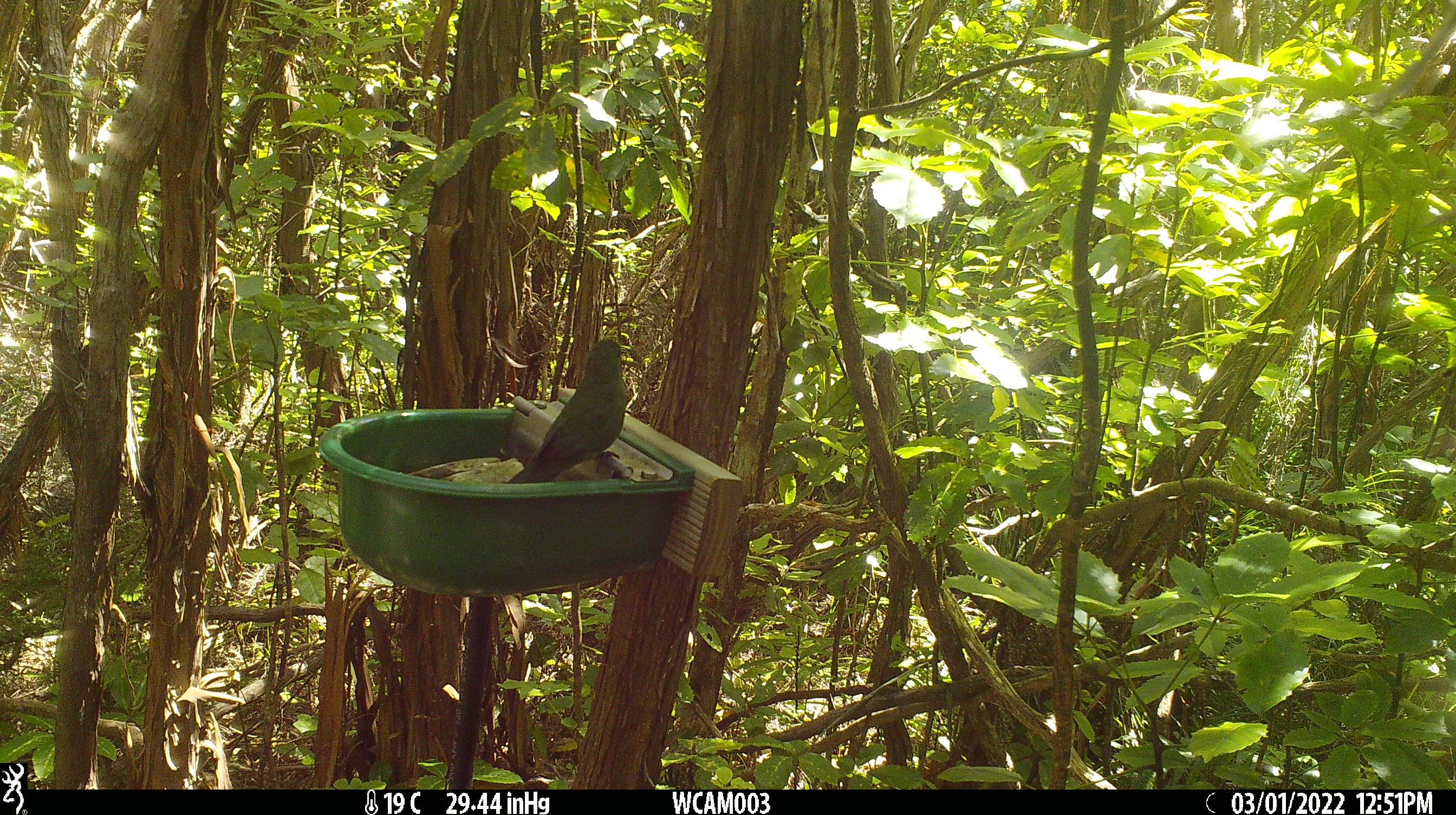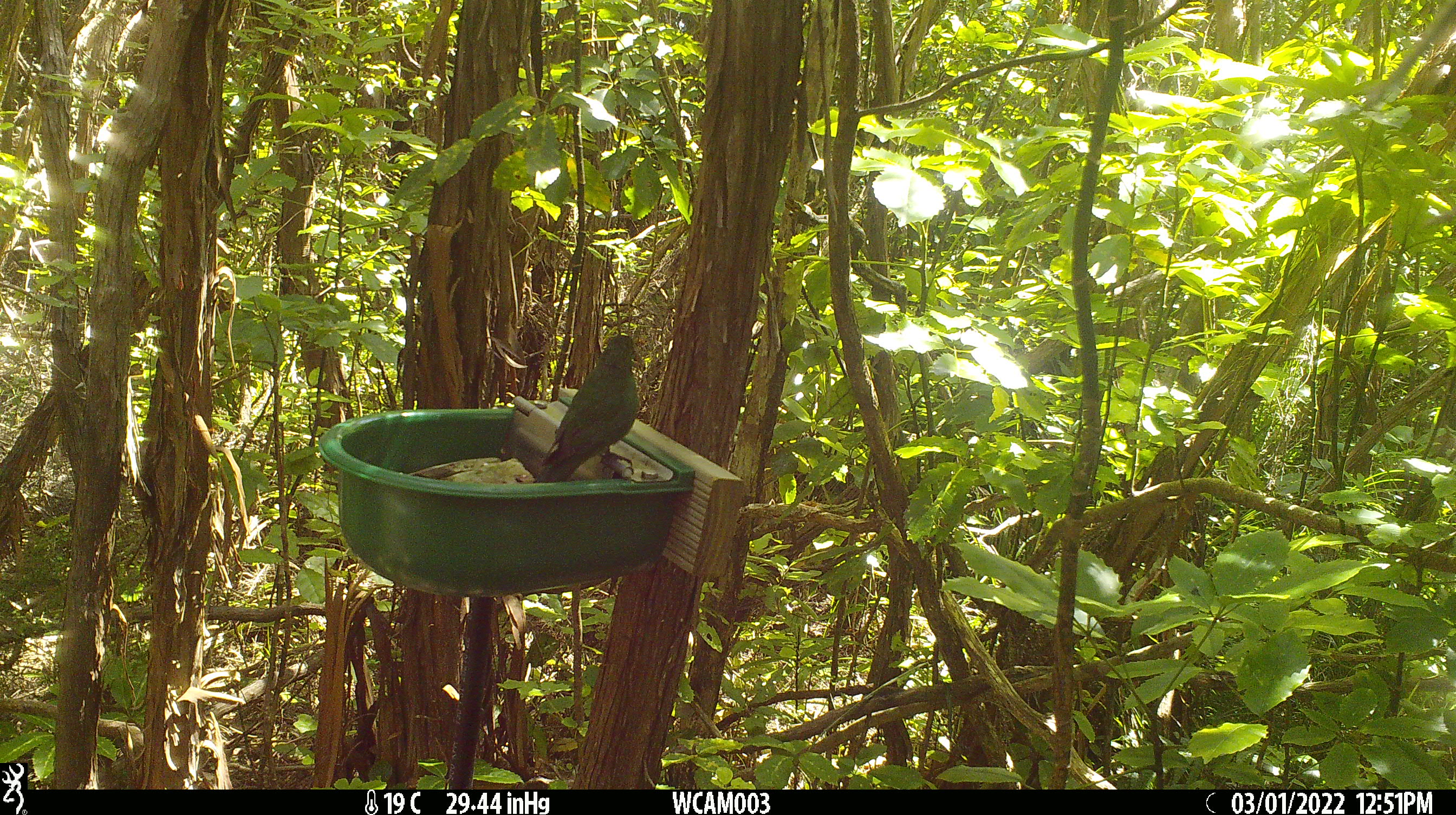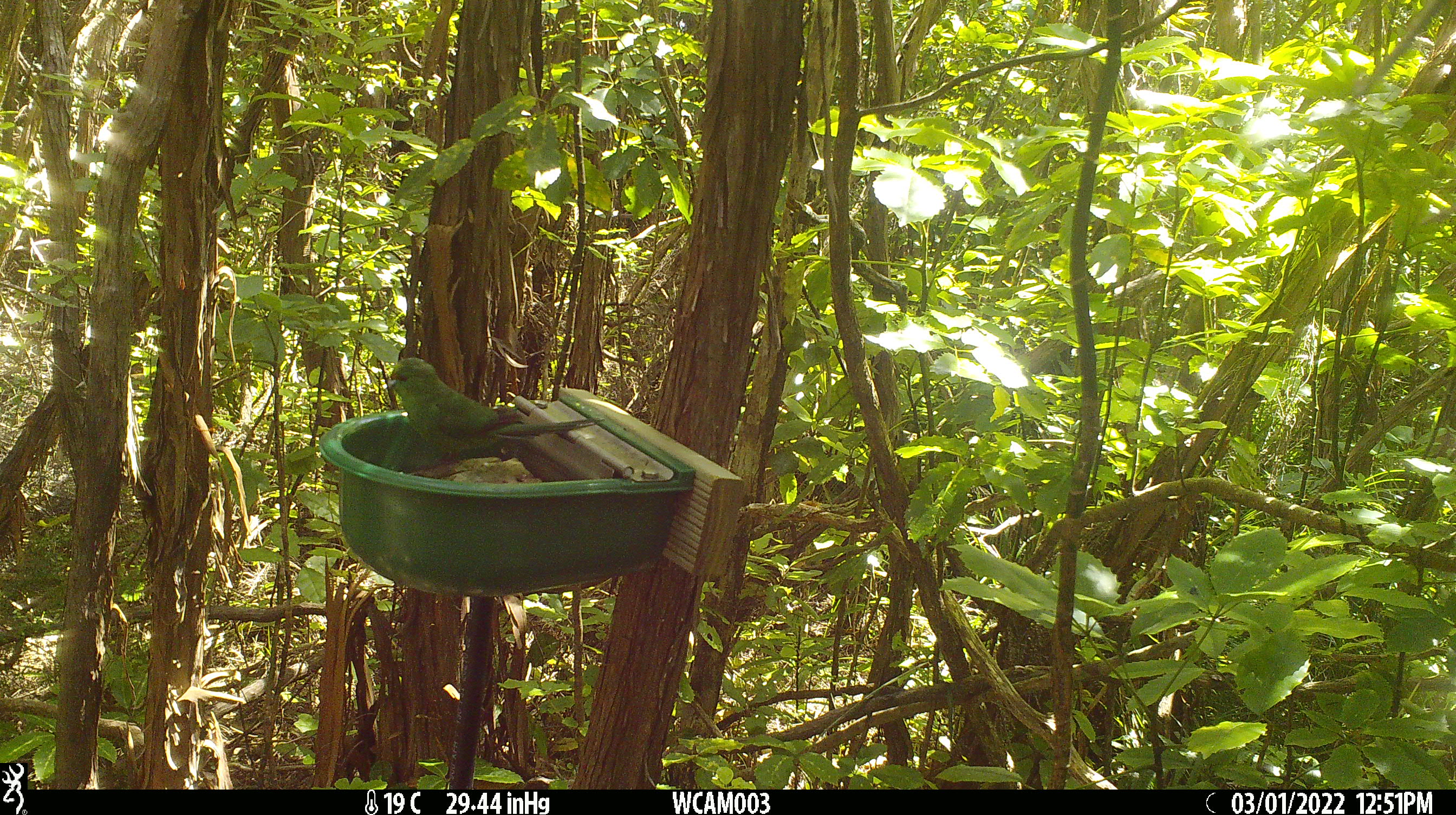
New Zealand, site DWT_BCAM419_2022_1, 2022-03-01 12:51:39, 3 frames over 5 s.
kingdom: Animalia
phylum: Chordata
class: Aves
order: Psittaciformes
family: Psittaculidae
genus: Cyanoramphus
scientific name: Cyanoramphus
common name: parakeet